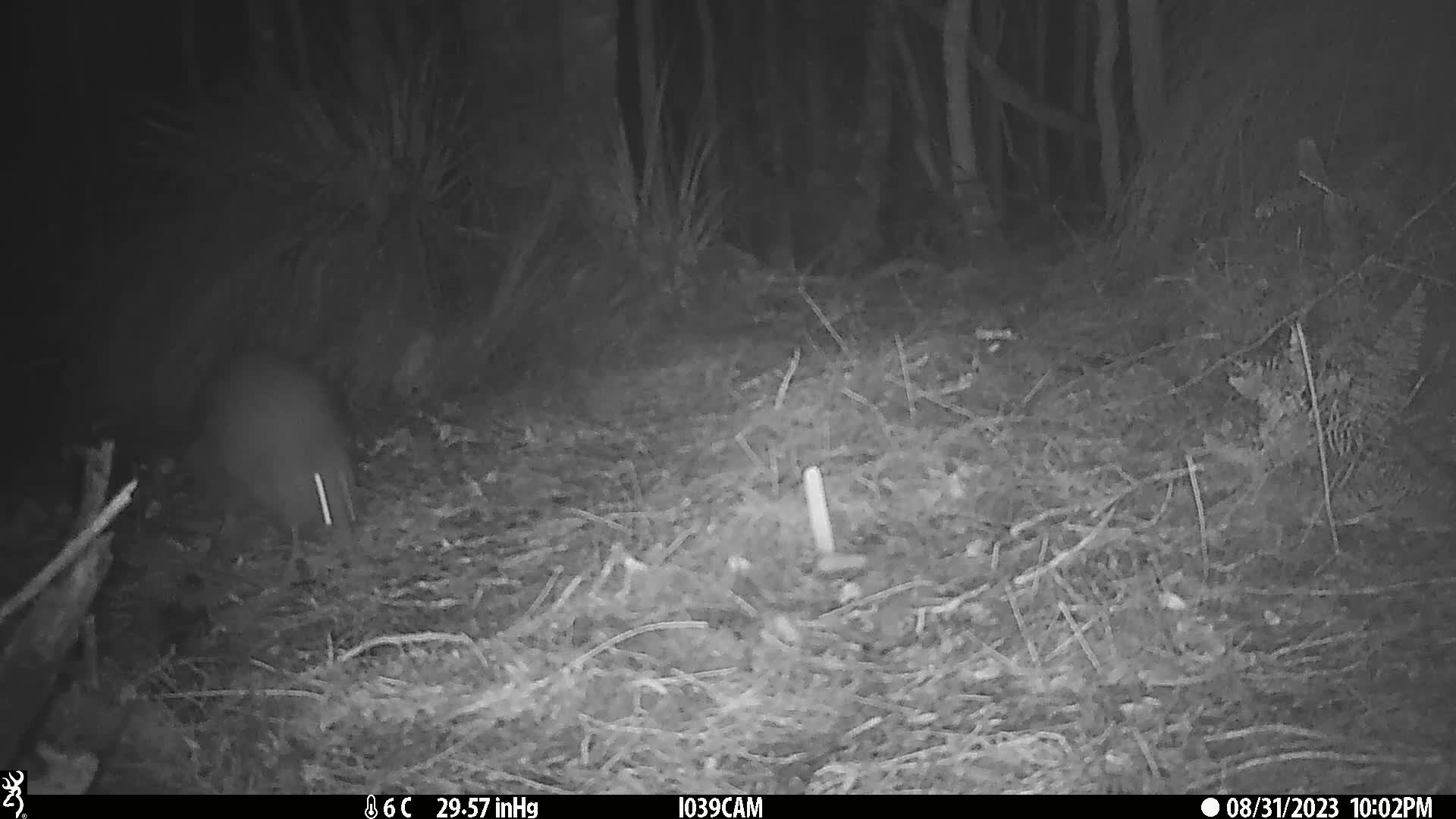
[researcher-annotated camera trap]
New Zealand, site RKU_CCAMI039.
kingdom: Animalia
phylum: Chordata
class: Aves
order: Apterygiformes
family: Apterygidae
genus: Apteryx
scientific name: Apteryx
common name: kiwi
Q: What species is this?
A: Kiwi (Apteryx).